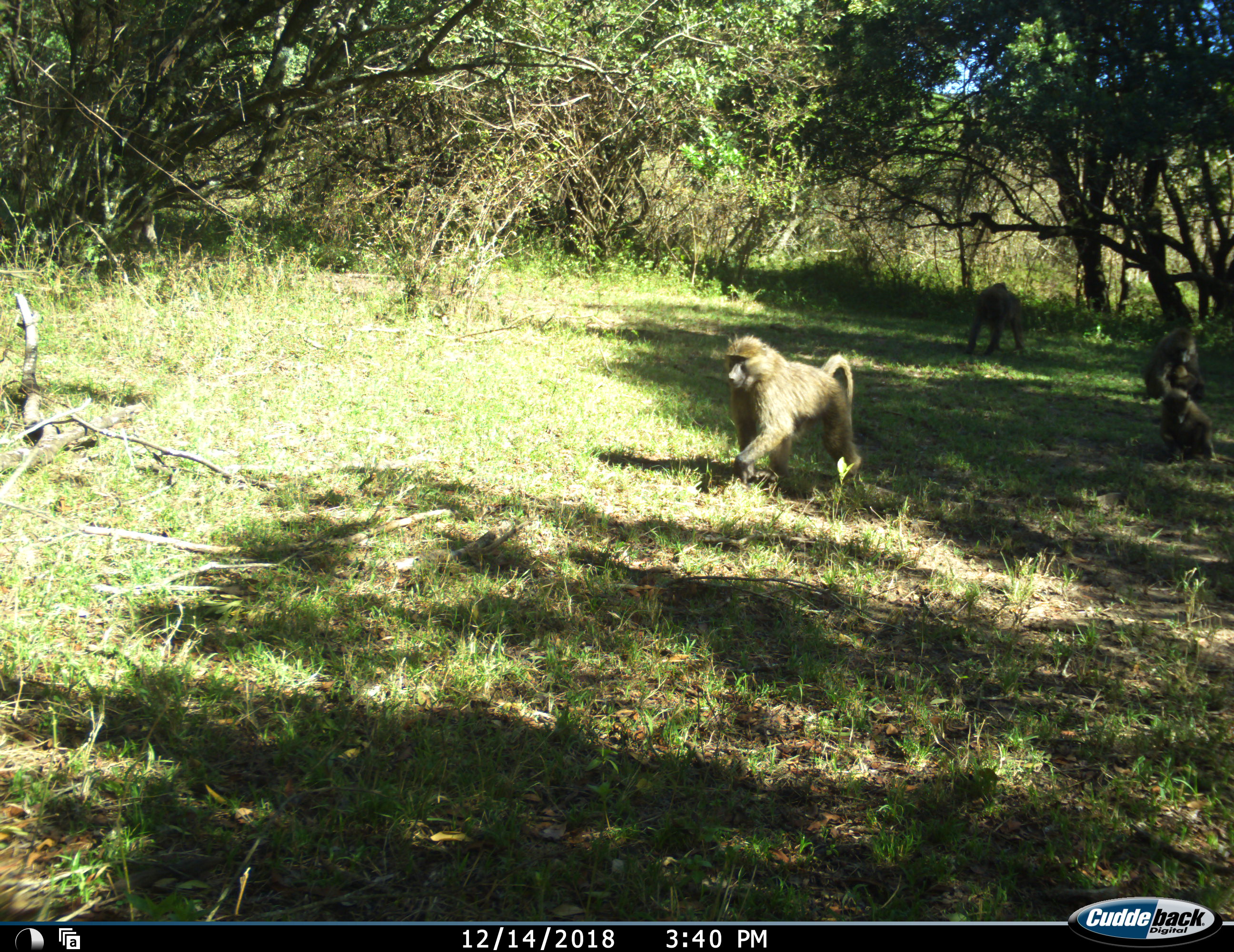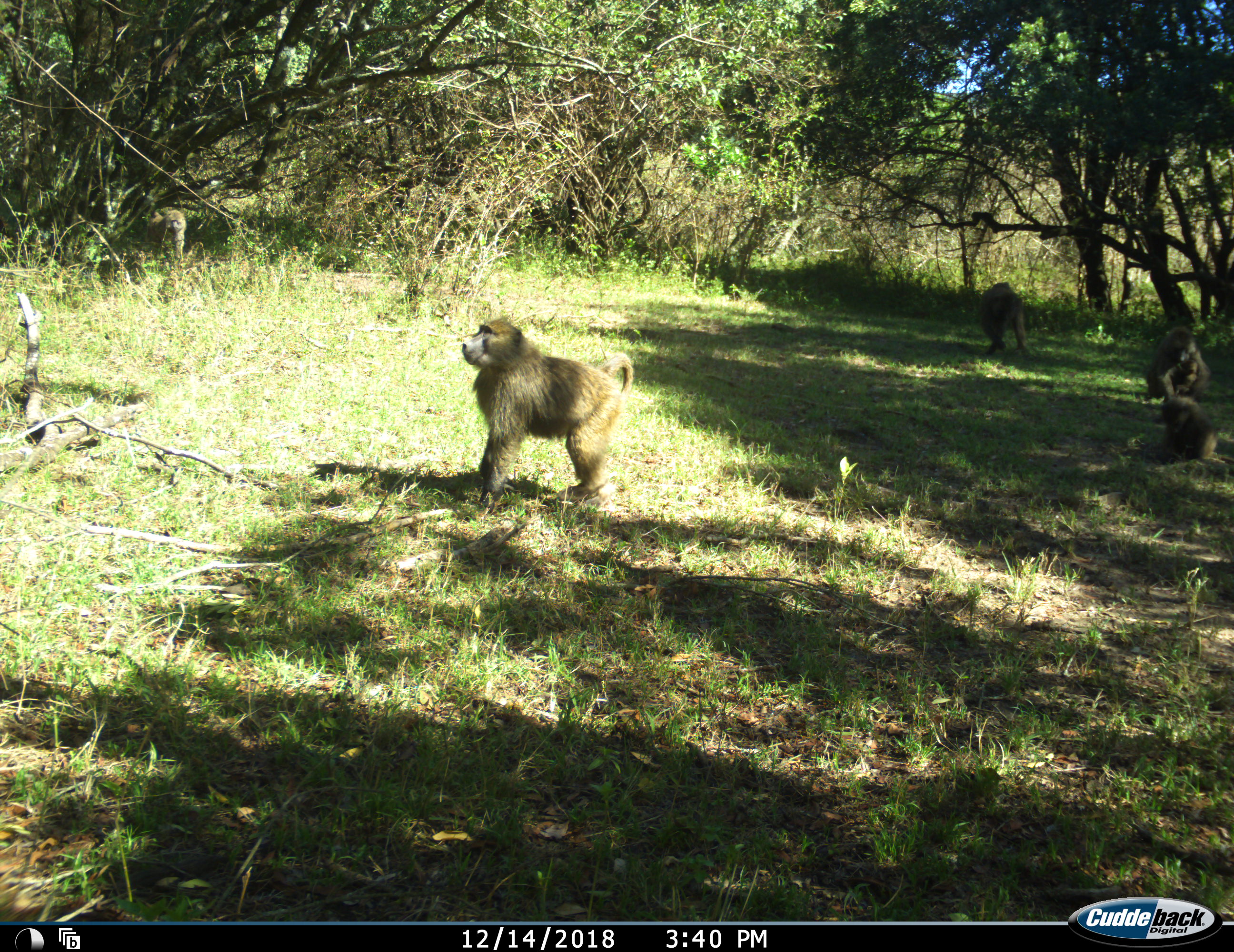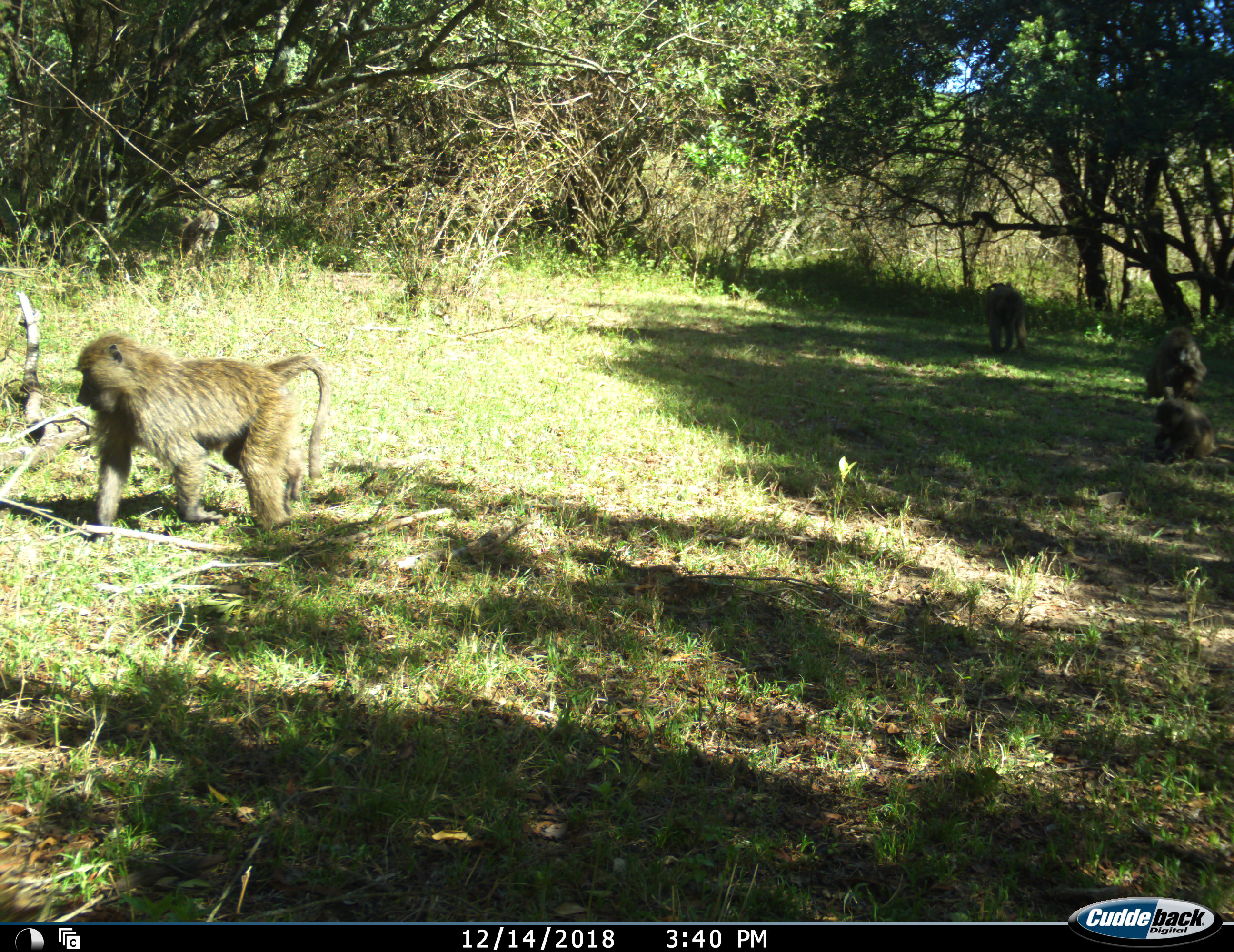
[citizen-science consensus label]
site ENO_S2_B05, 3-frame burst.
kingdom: Animalia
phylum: Chordata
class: Mammalia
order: Primates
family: Cercopithecidae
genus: Papio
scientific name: Papio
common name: baboon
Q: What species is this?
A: Baboon (Papio).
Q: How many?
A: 5.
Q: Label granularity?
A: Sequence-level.